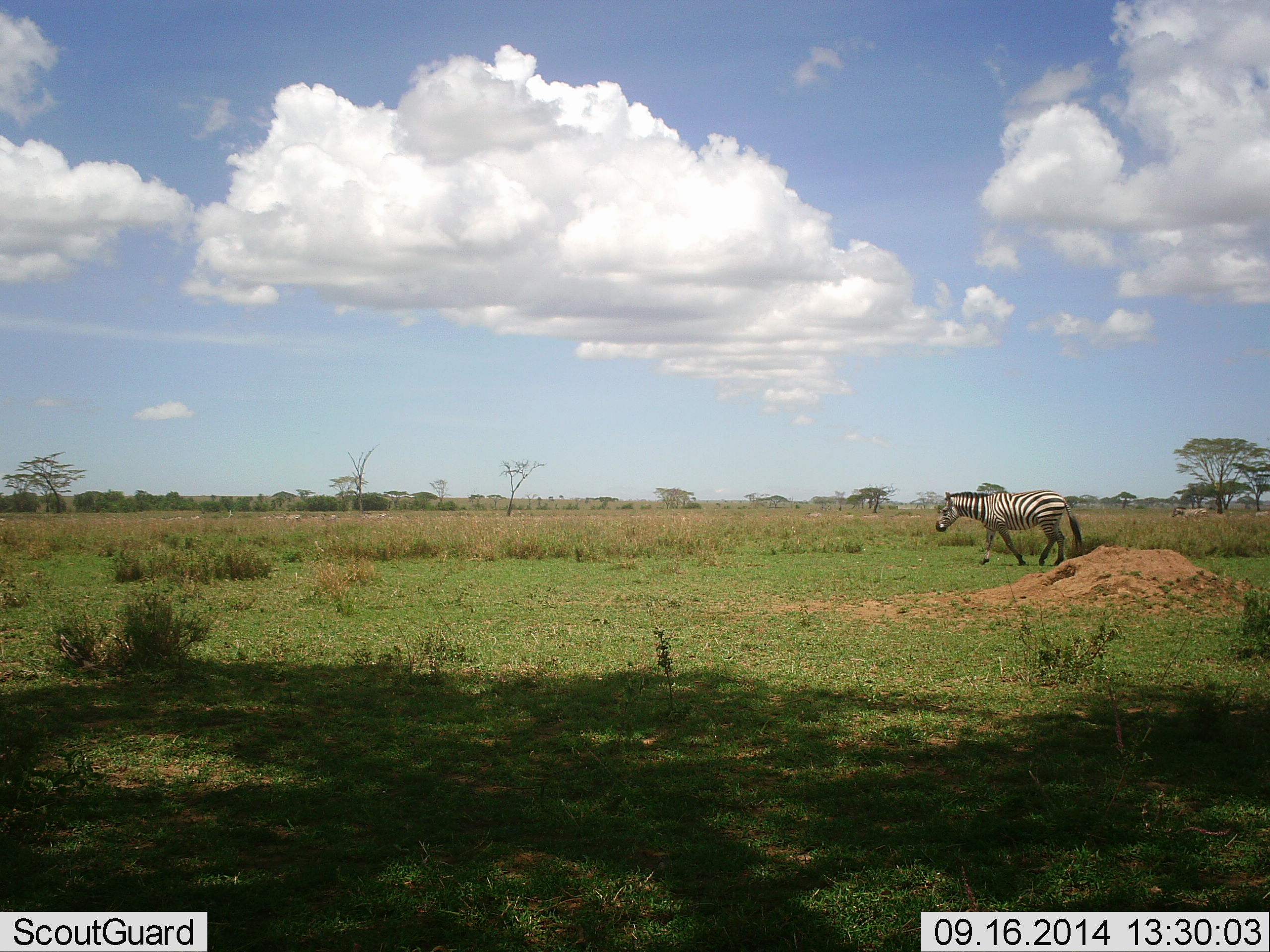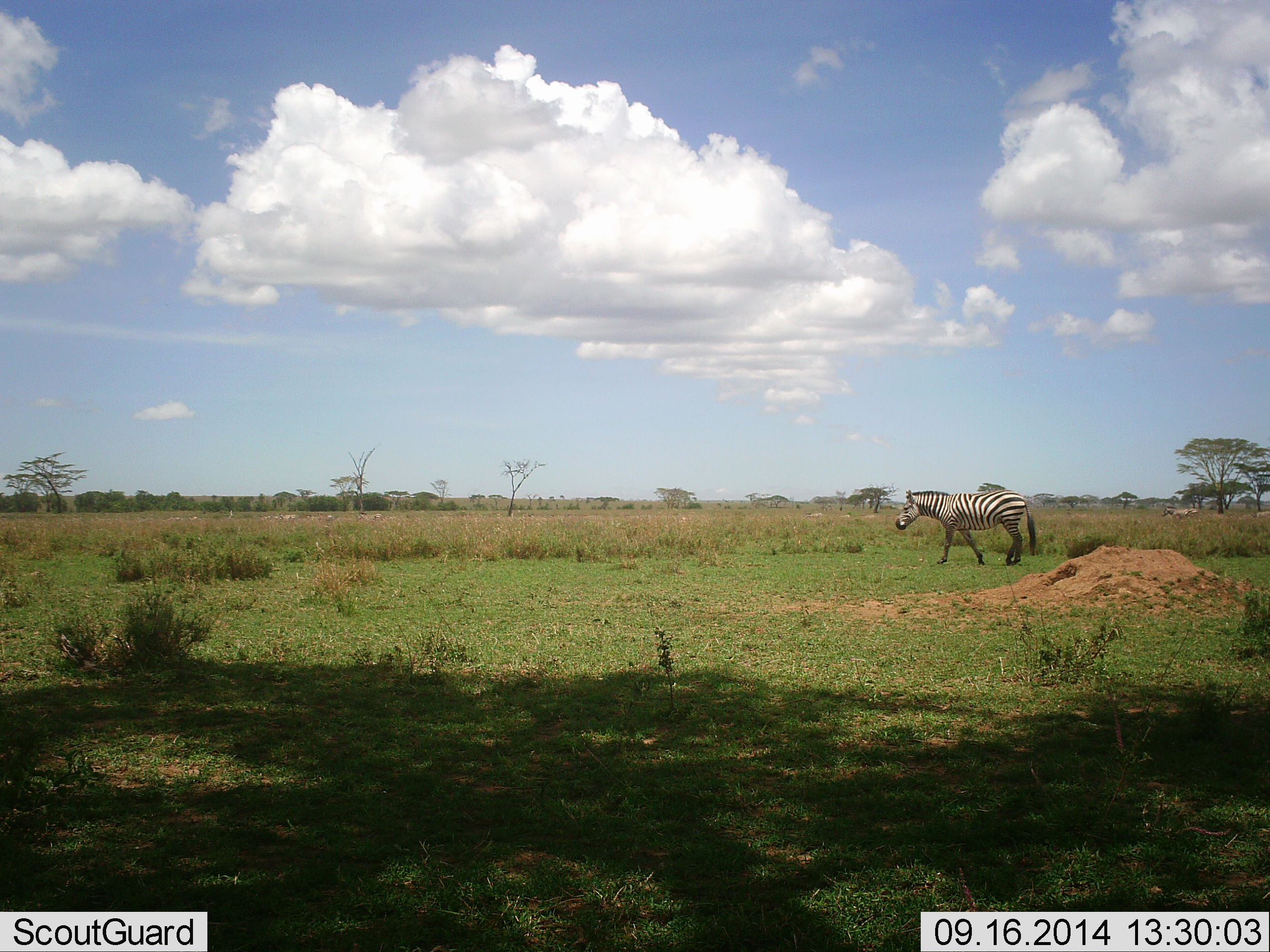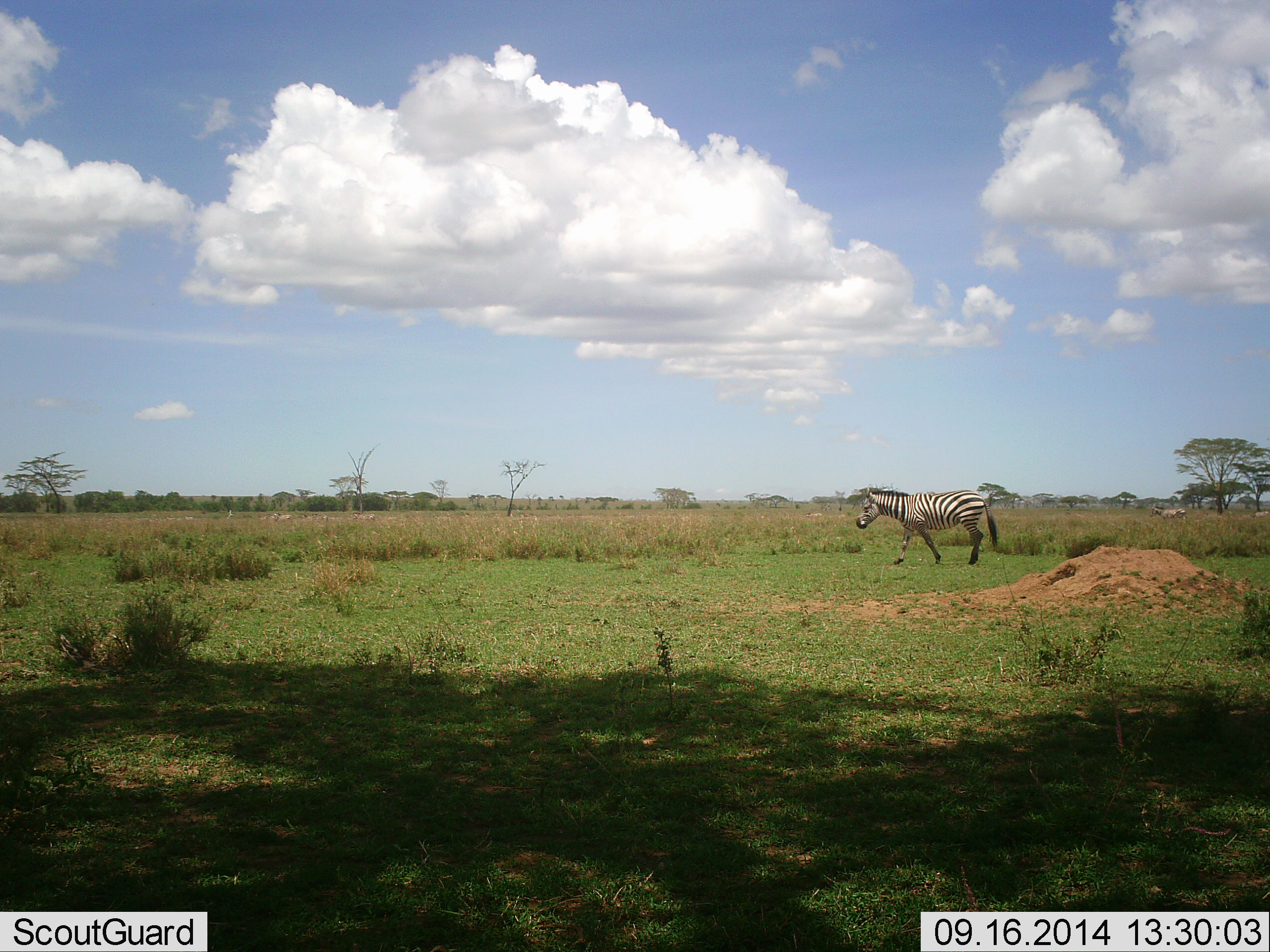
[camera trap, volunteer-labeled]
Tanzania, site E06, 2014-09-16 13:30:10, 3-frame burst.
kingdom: Animalia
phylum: Chordata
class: Mammalia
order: Perissodactyla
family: Equidae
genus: Equus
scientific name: Equus quagga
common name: plains zebra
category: zebra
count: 2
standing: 20%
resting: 0%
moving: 80%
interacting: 0%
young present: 0%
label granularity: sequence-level